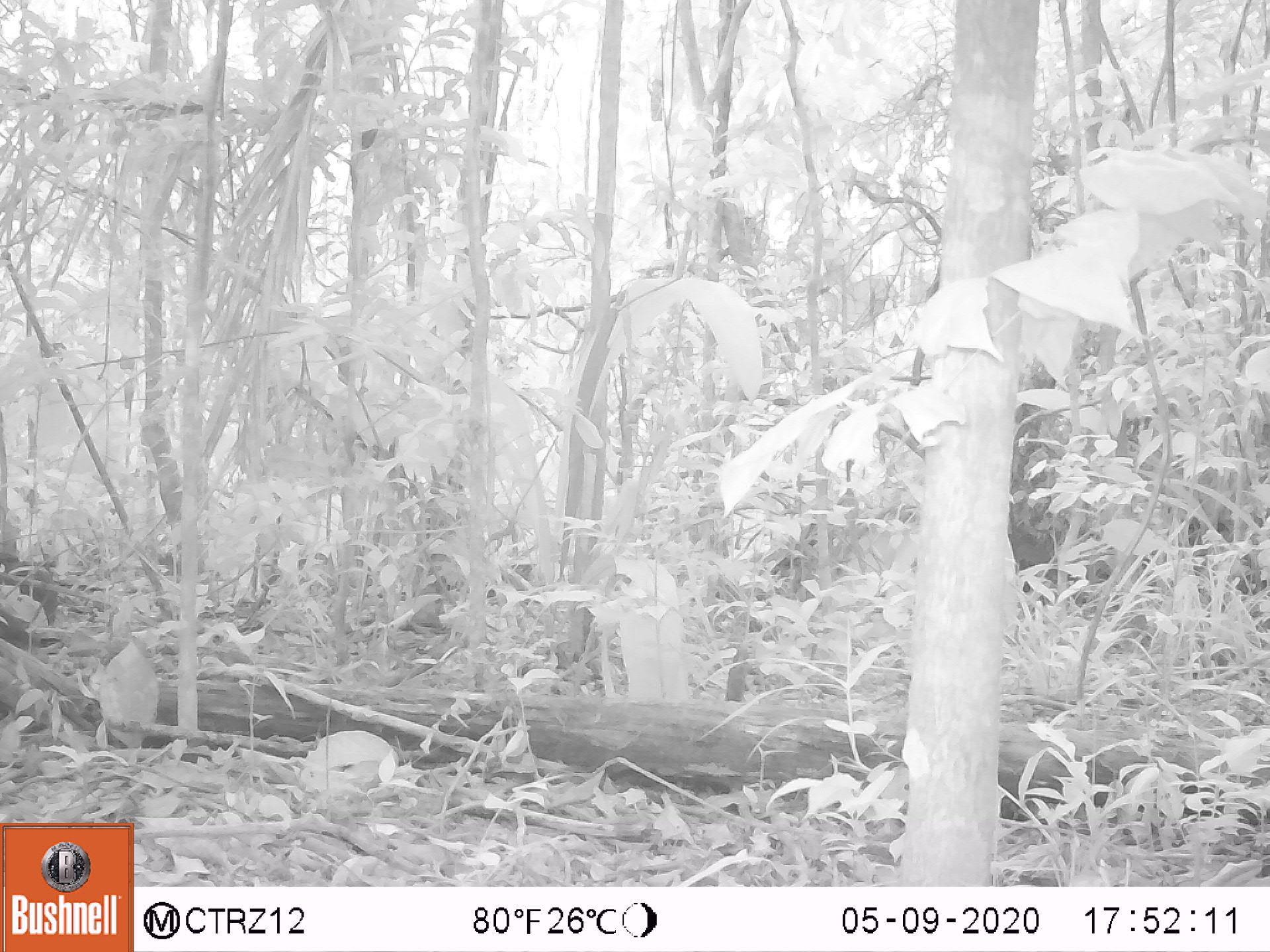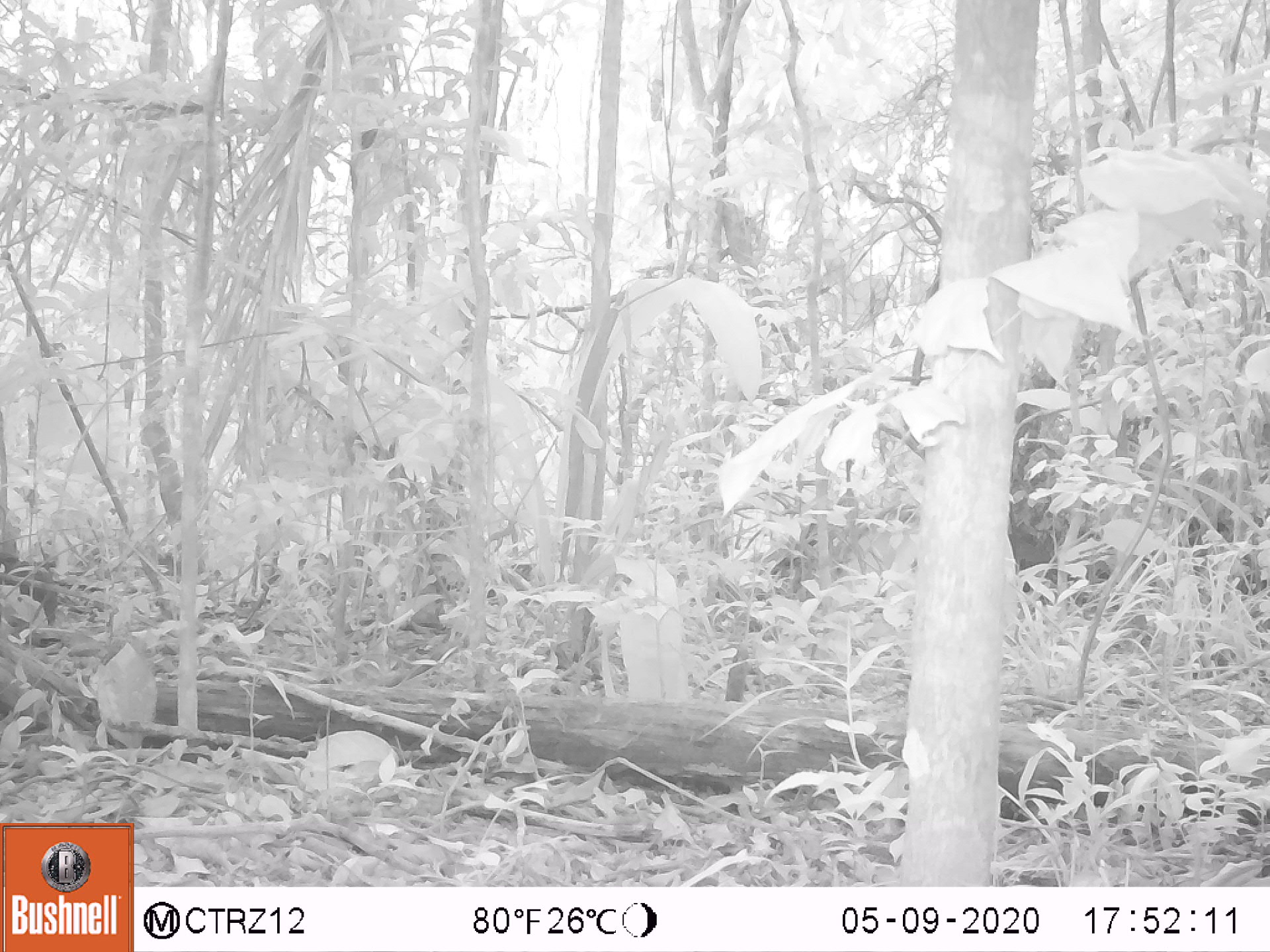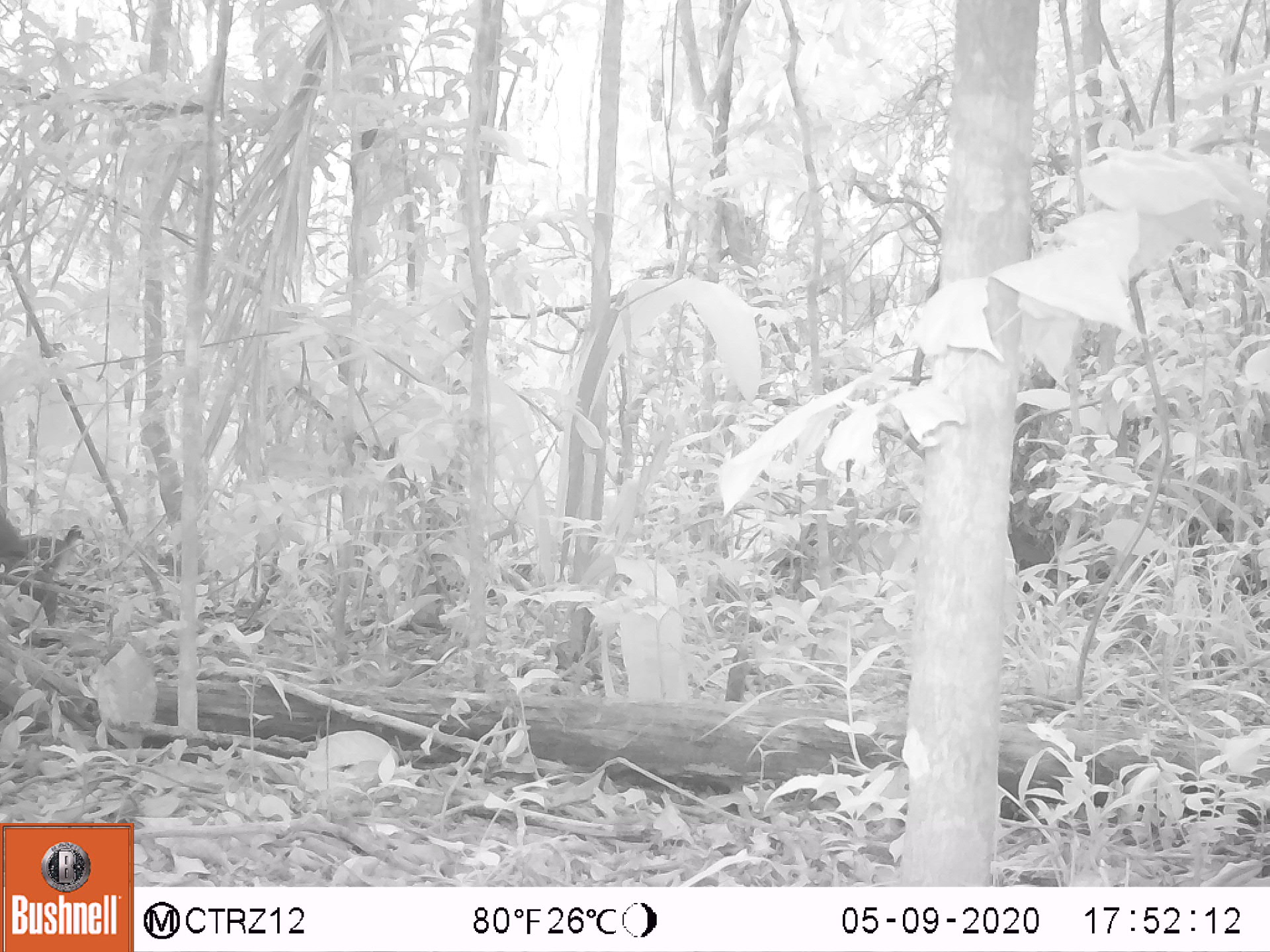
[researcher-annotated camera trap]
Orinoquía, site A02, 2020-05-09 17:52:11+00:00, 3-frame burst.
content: unidentified animal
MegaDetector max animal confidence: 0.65